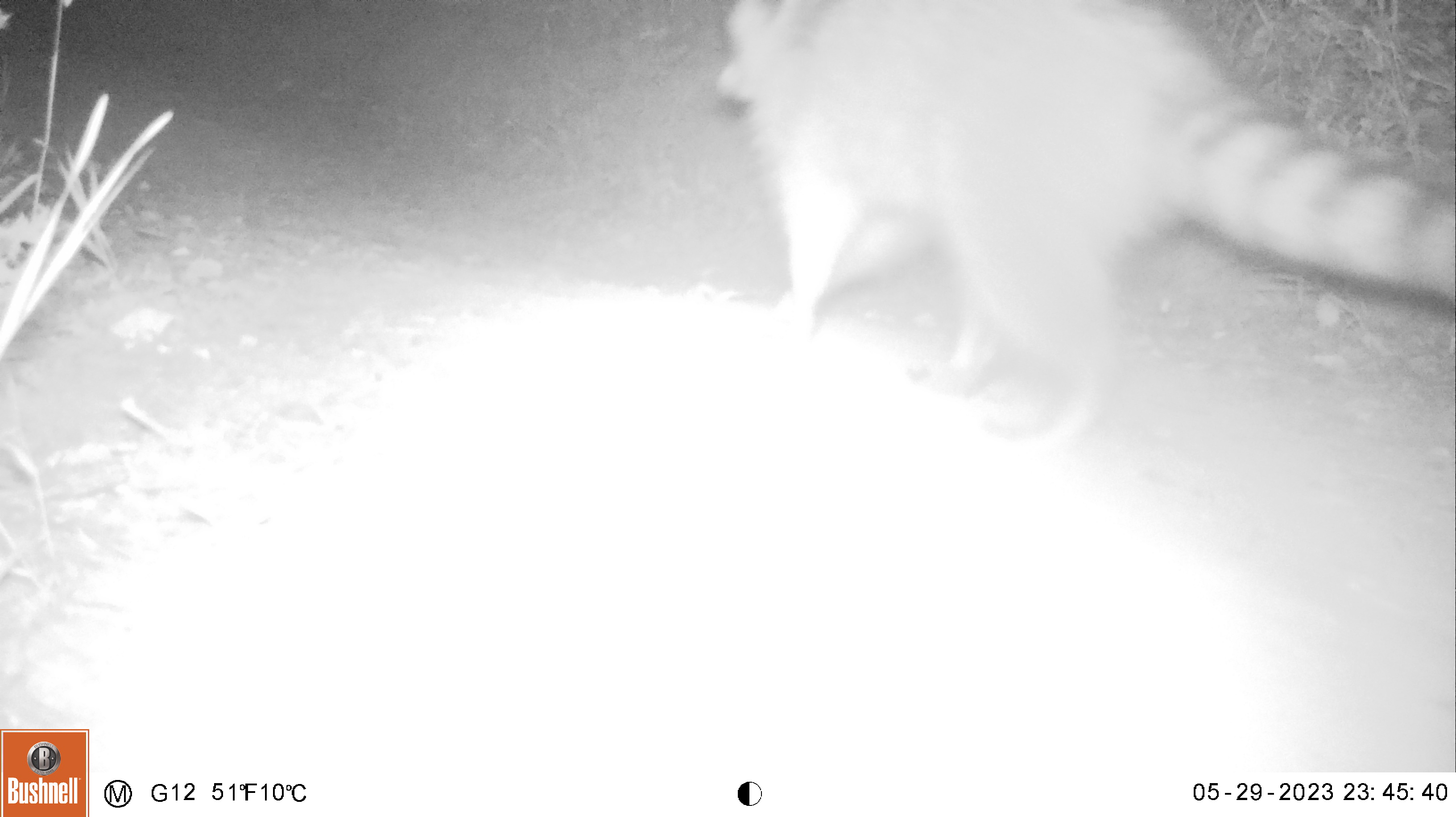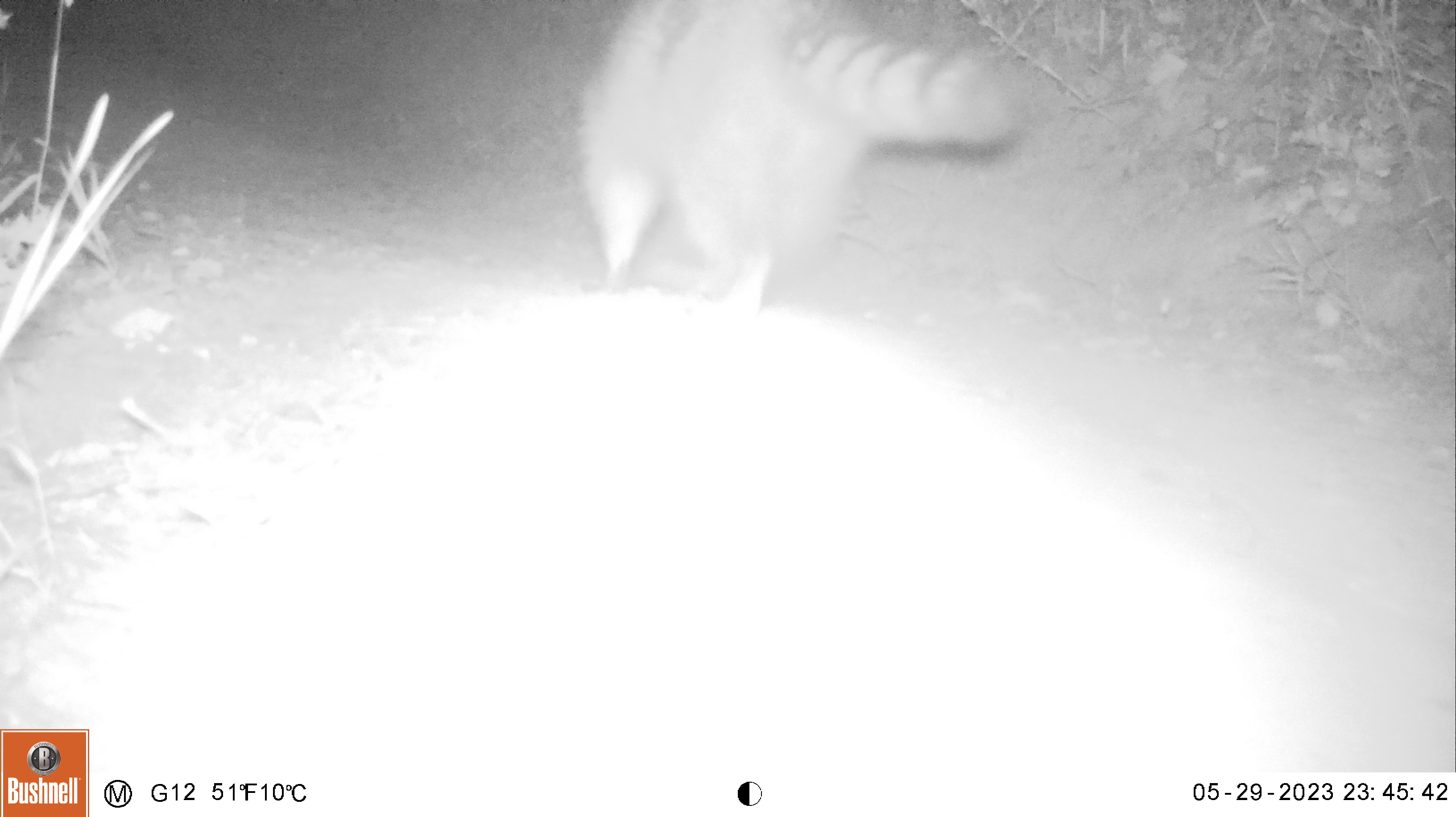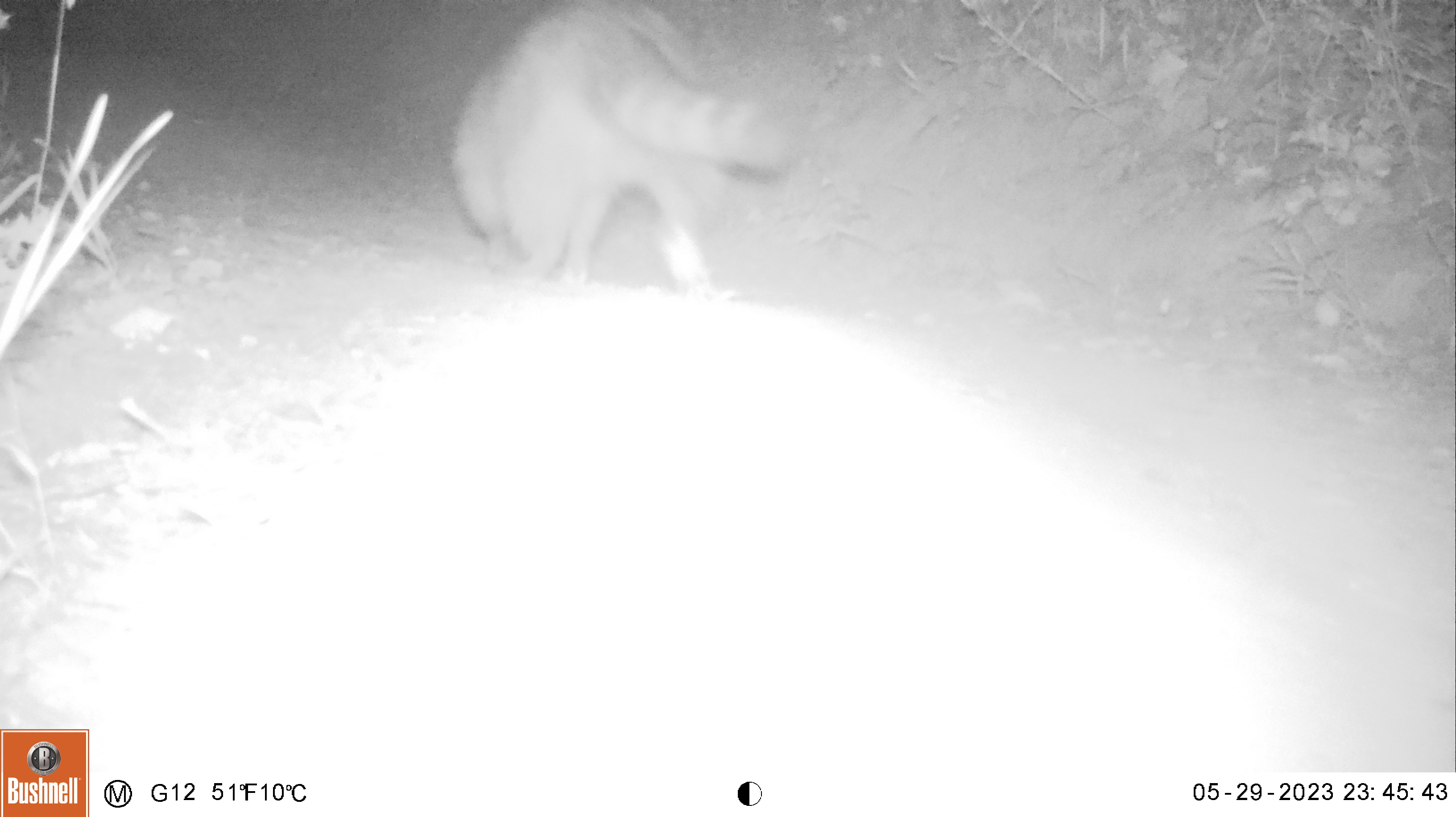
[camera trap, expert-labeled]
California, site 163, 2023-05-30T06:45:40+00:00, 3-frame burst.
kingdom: Animalia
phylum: Chordata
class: Mammalia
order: Carnivora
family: Procyonidae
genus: Procyon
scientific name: Procyon lotor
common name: raccoon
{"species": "raccoon (Procyon lotor)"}